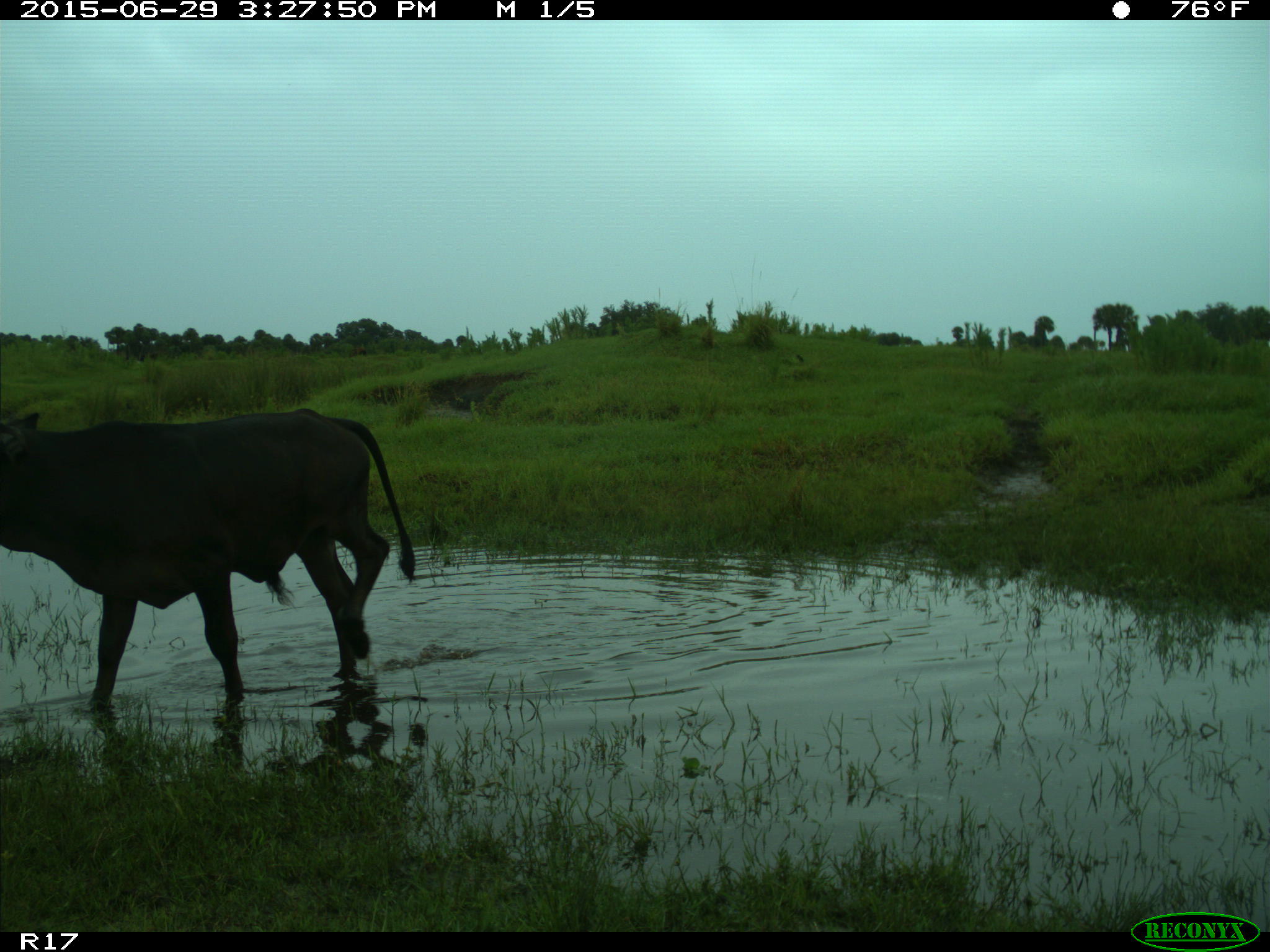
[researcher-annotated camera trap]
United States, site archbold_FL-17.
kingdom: Animalia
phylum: Chordata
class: Mammalia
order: Artiodactyla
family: Bovidae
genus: Bos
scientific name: Bos taurus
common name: domestic cow